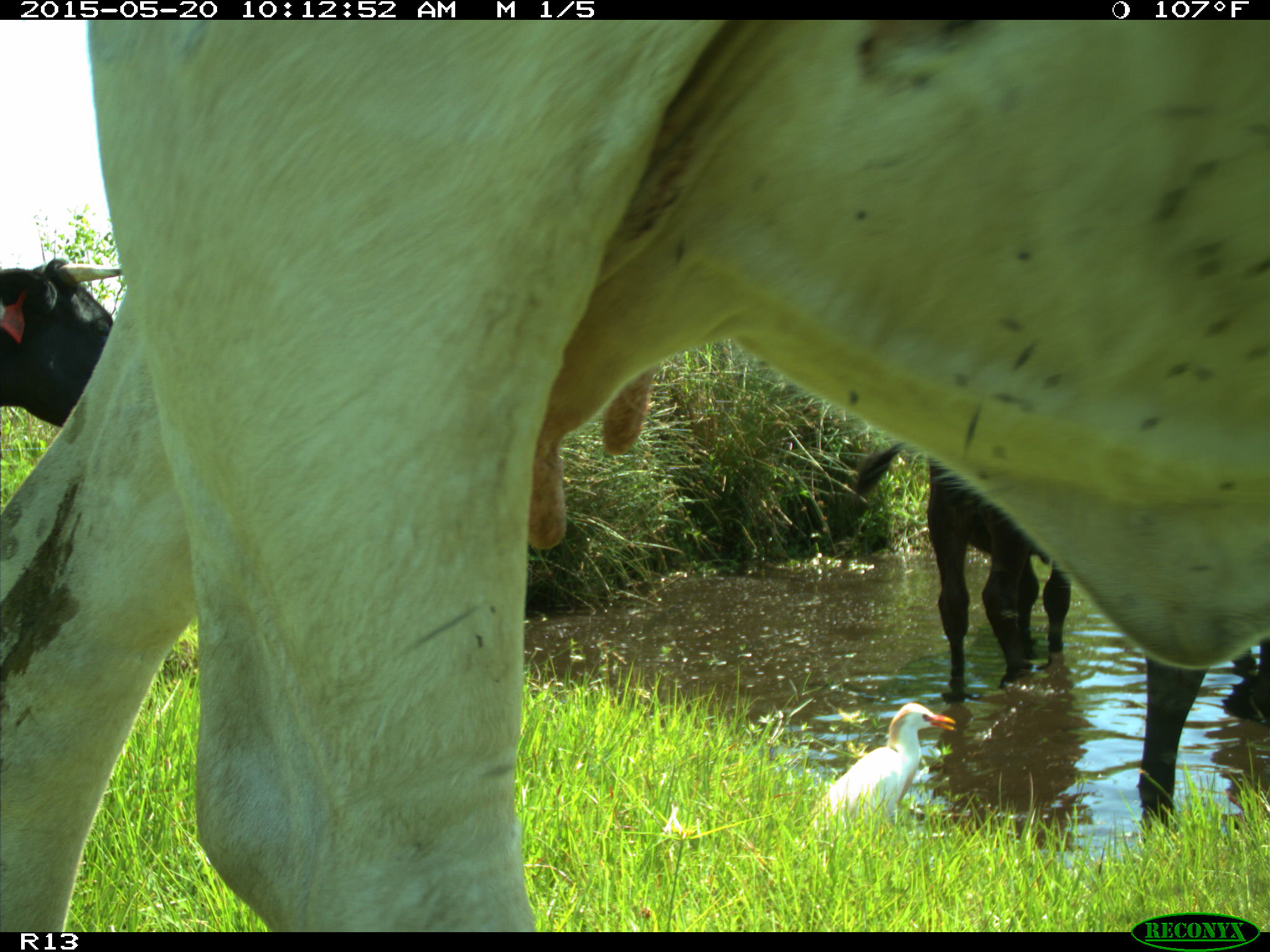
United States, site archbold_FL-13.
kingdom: Animalia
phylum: Chordata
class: Mammalia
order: Artiodactyla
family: Bovidae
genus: Bos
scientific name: Bos taurus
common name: domestic cow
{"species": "Bos taurus (domestic cow)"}